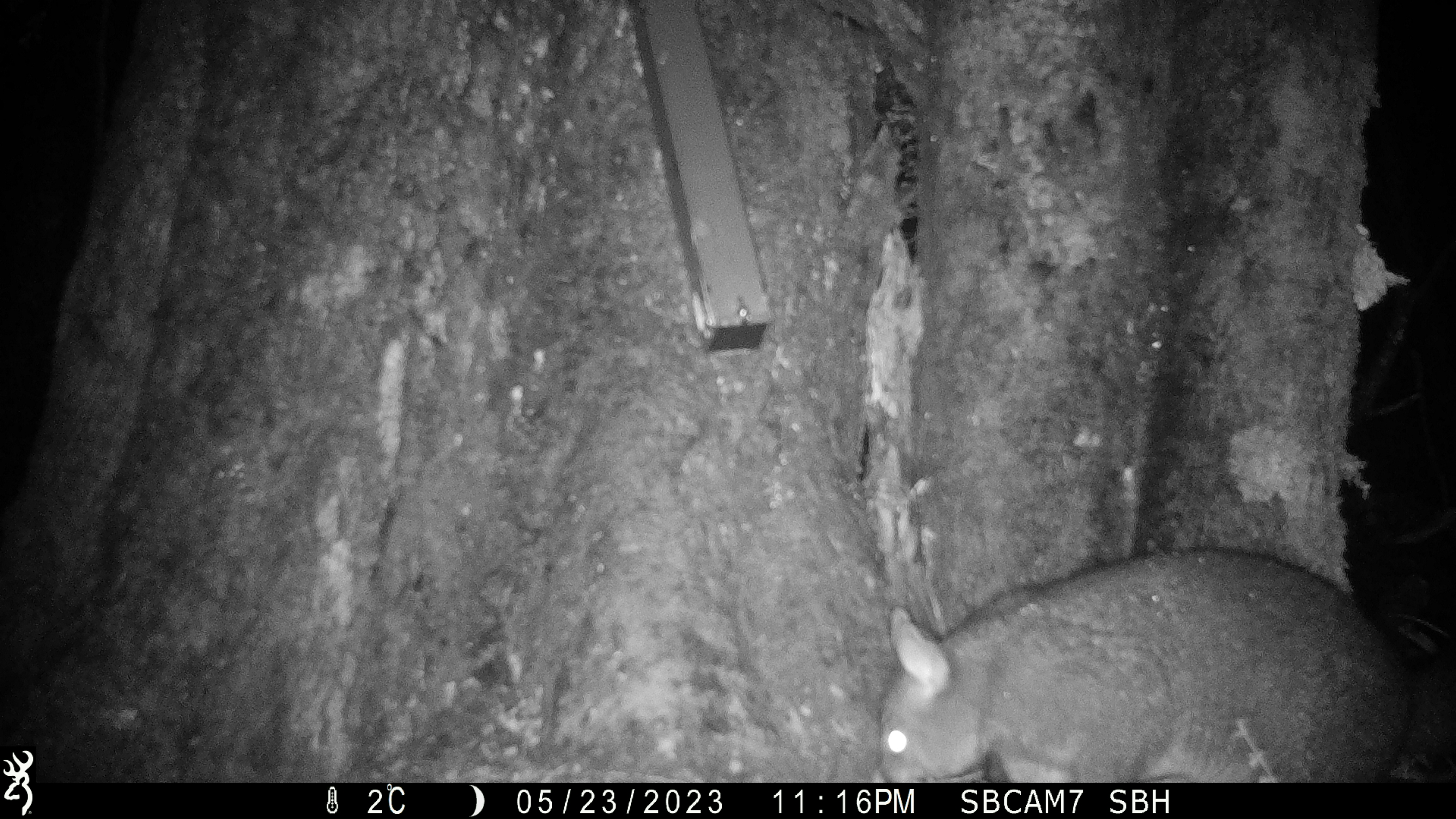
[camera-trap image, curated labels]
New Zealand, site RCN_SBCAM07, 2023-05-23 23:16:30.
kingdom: Animalia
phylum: Chordata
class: Mammalia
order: Diprotodontia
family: Phalangeridae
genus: Trichosurus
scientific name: Trichosurus vulpecula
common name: common brushtail possum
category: possum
Possum (common brushtail possum) (Trichosurus vulpecula).